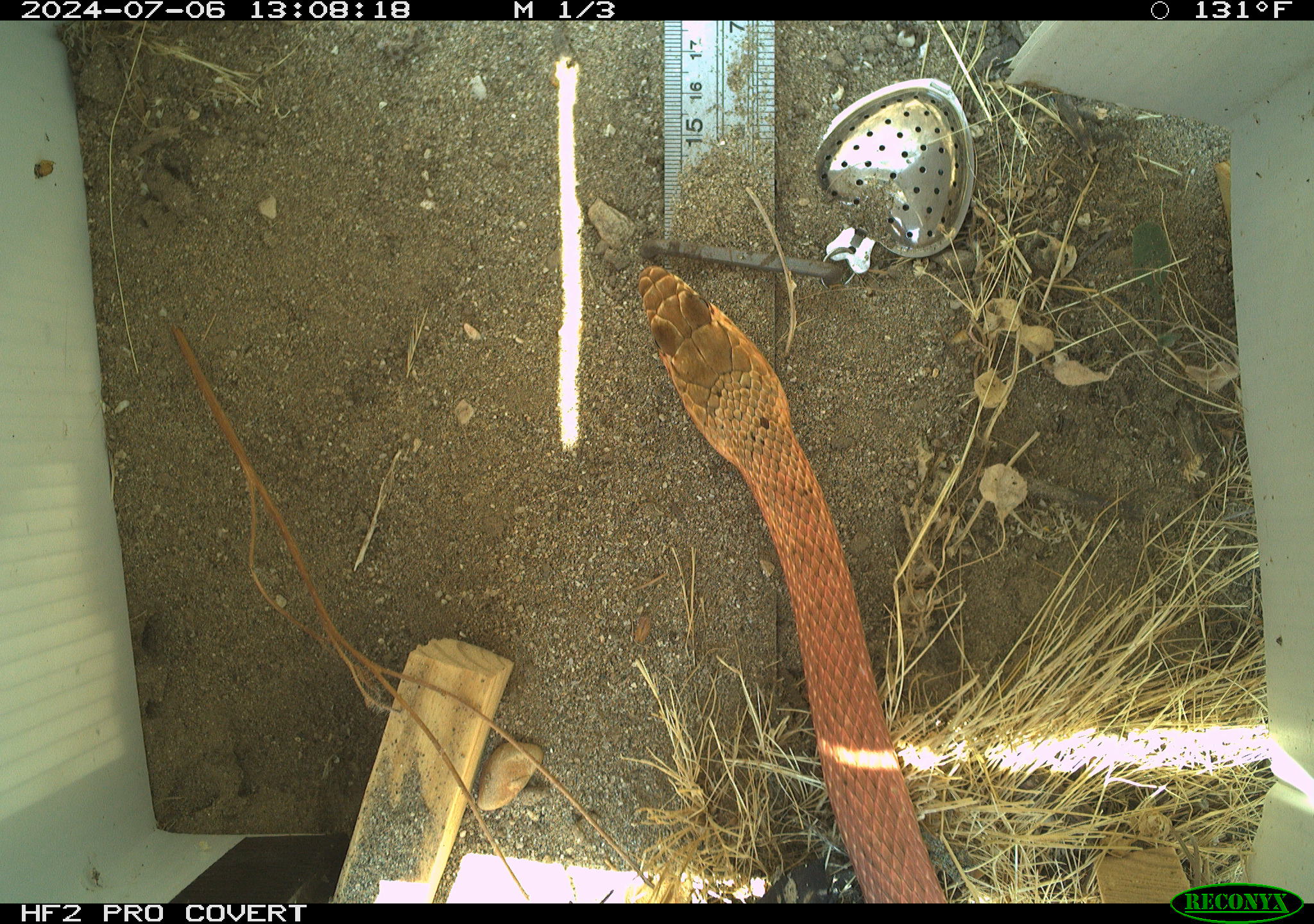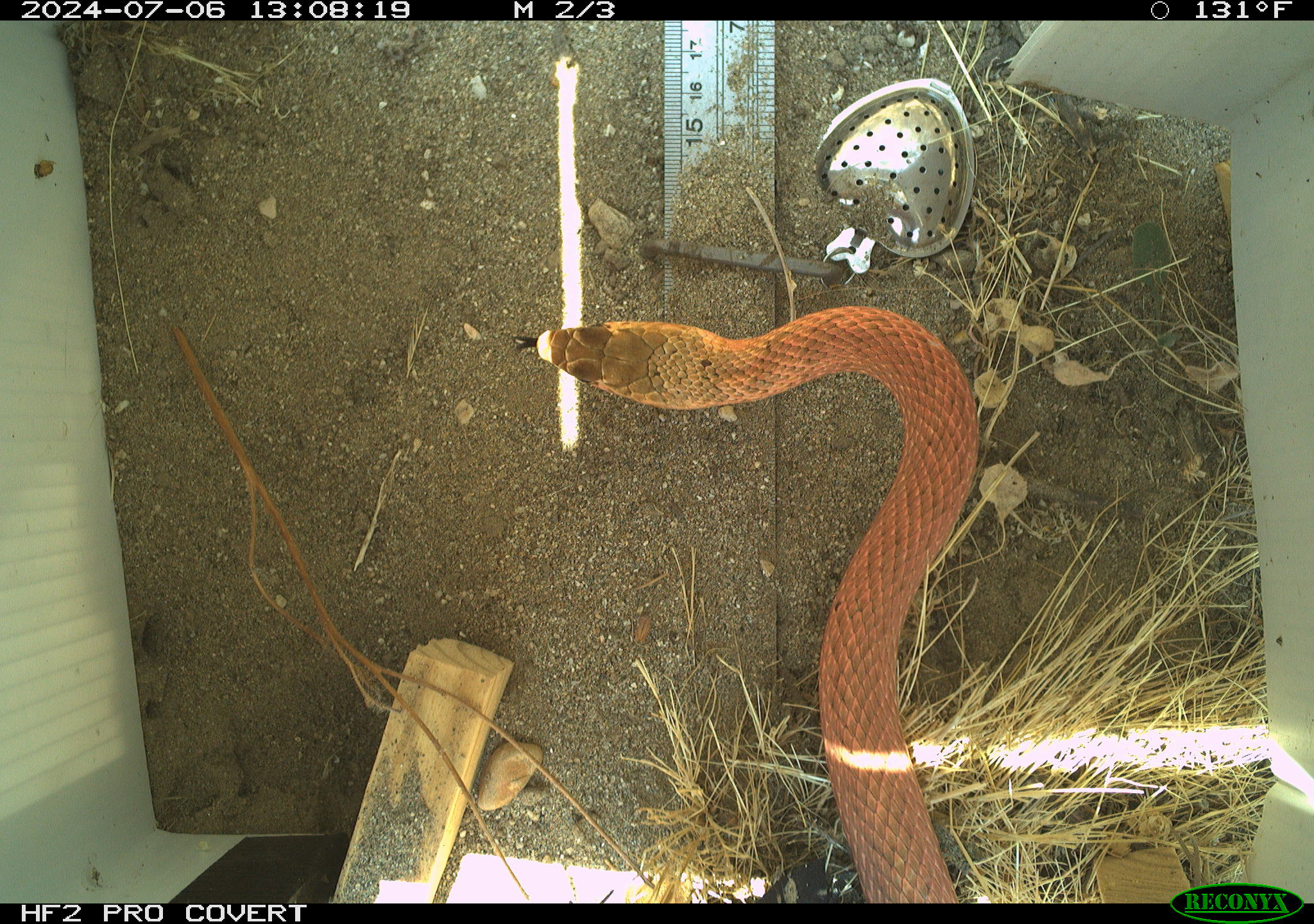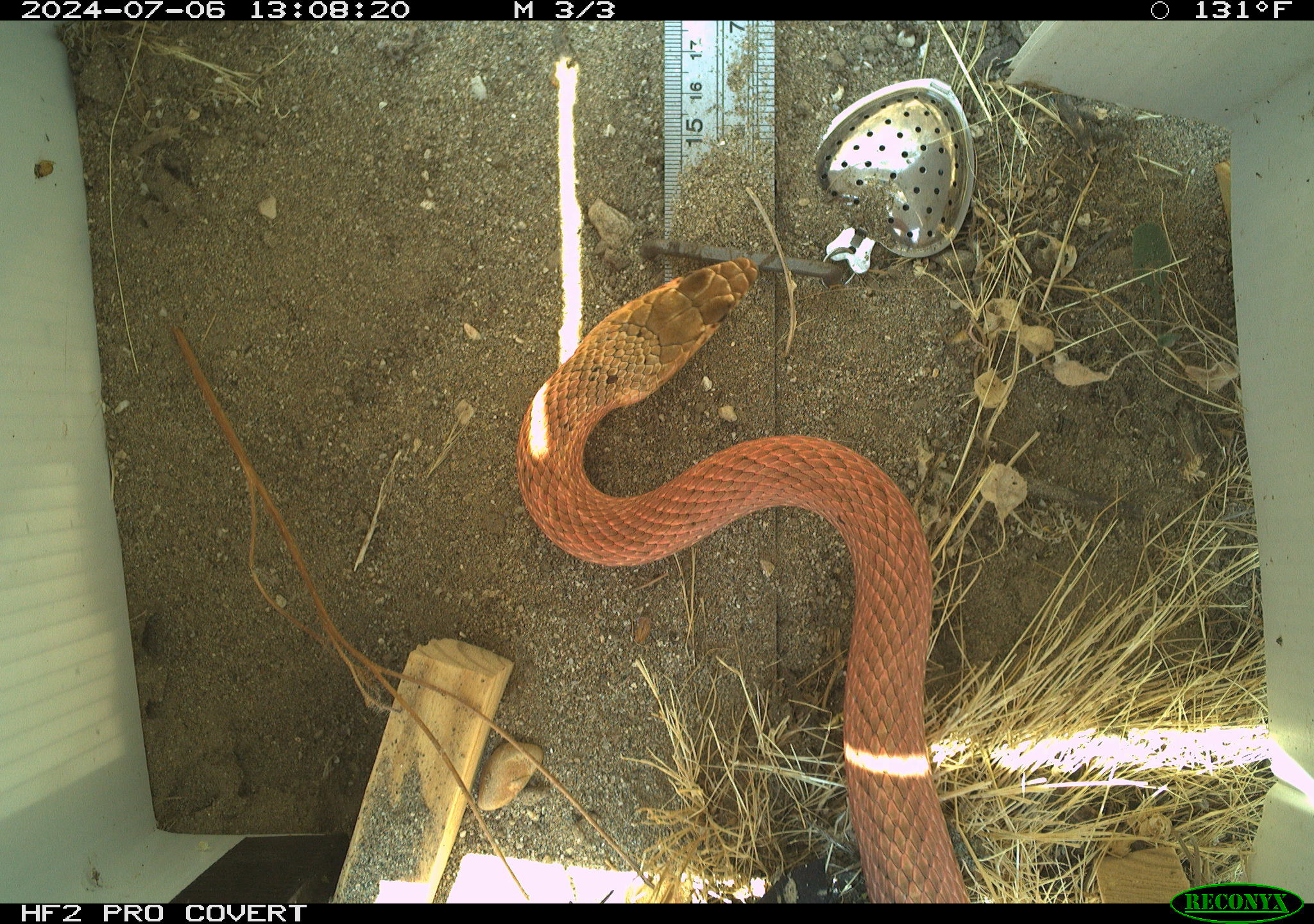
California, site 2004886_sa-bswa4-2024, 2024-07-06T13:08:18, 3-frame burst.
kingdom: Animalia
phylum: Chordata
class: Reptilia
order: Squamata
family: Colubridae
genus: Masticophis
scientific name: Masticophis flagellum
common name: coachwhip